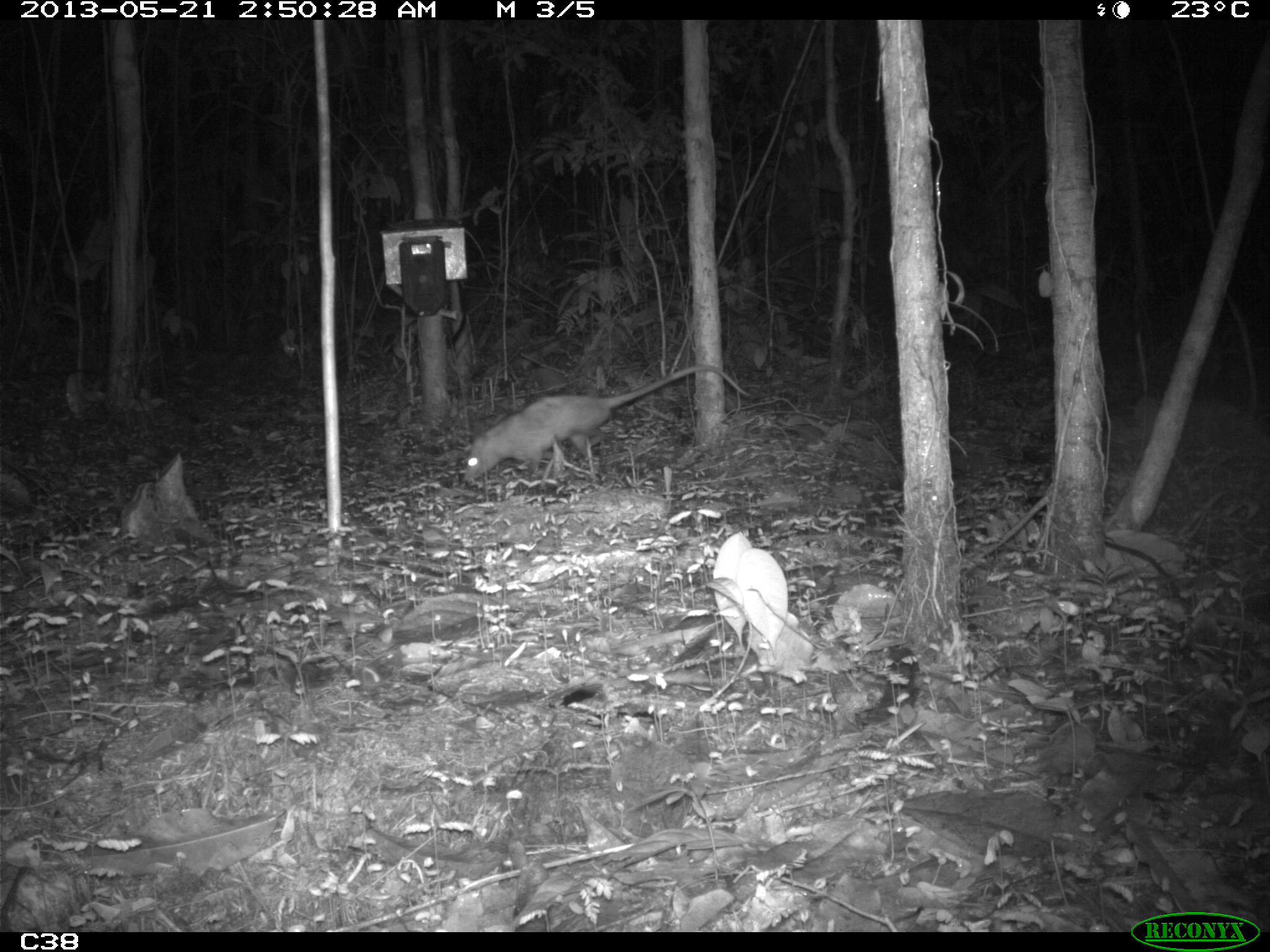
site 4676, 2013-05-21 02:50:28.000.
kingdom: Animalia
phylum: Chordata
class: Mammalia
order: Didelphimorphia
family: Didelphidae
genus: Didelphis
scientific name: Didelphis marsupialis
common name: southern opossum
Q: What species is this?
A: Didelphis marsupialis (southern opossum).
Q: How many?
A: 1.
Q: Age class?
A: Adult.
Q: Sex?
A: Female.